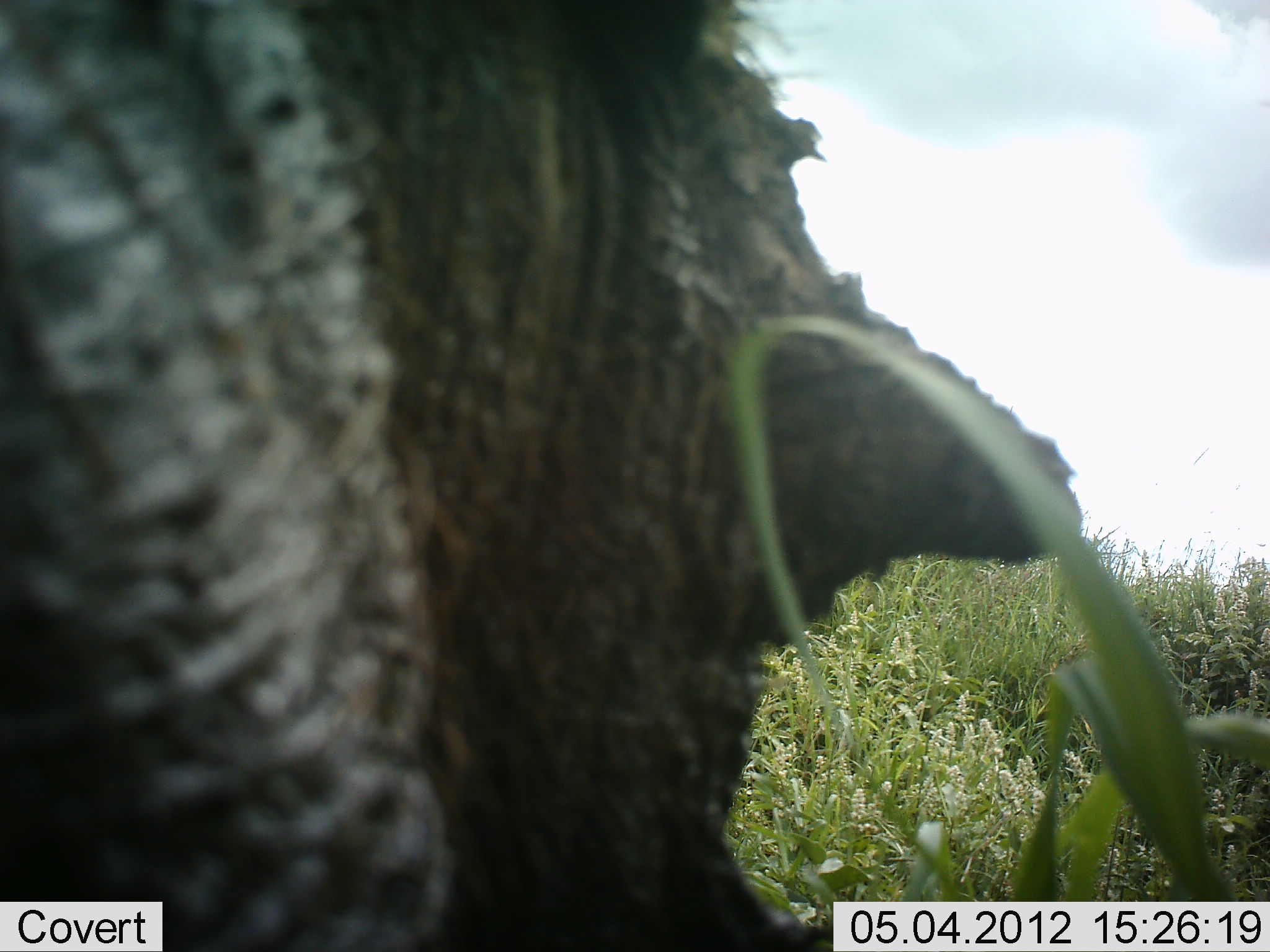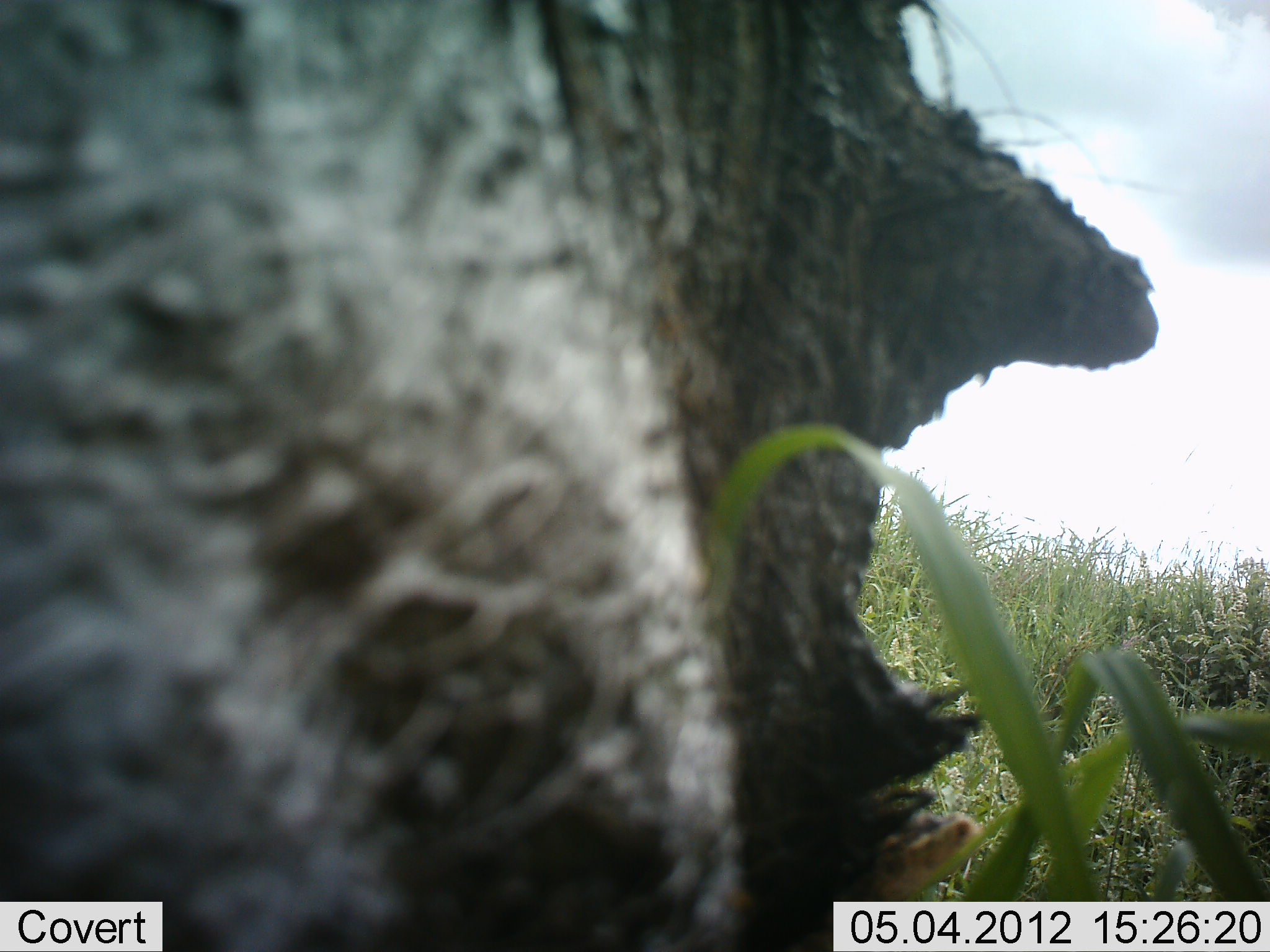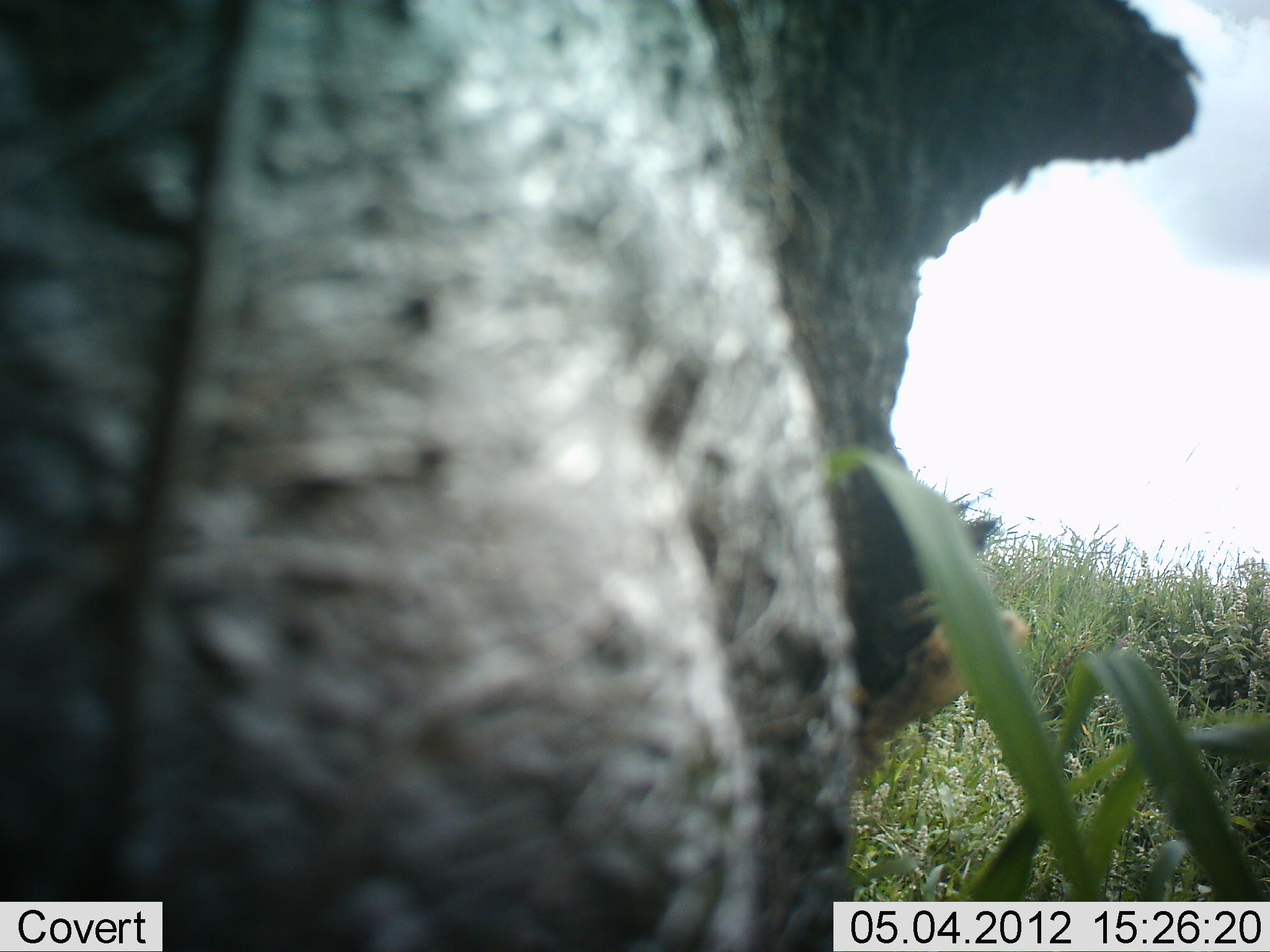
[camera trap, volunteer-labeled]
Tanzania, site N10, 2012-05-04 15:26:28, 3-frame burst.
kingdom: Animalia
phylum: Chordata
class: Mammalia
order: Artiodactyla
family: Suidae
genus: Phacochoerus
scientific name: Phacochoerus africanus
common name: warthog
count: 1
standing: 67%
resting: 7%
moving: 20%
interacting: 0%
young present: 0%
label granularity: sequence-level